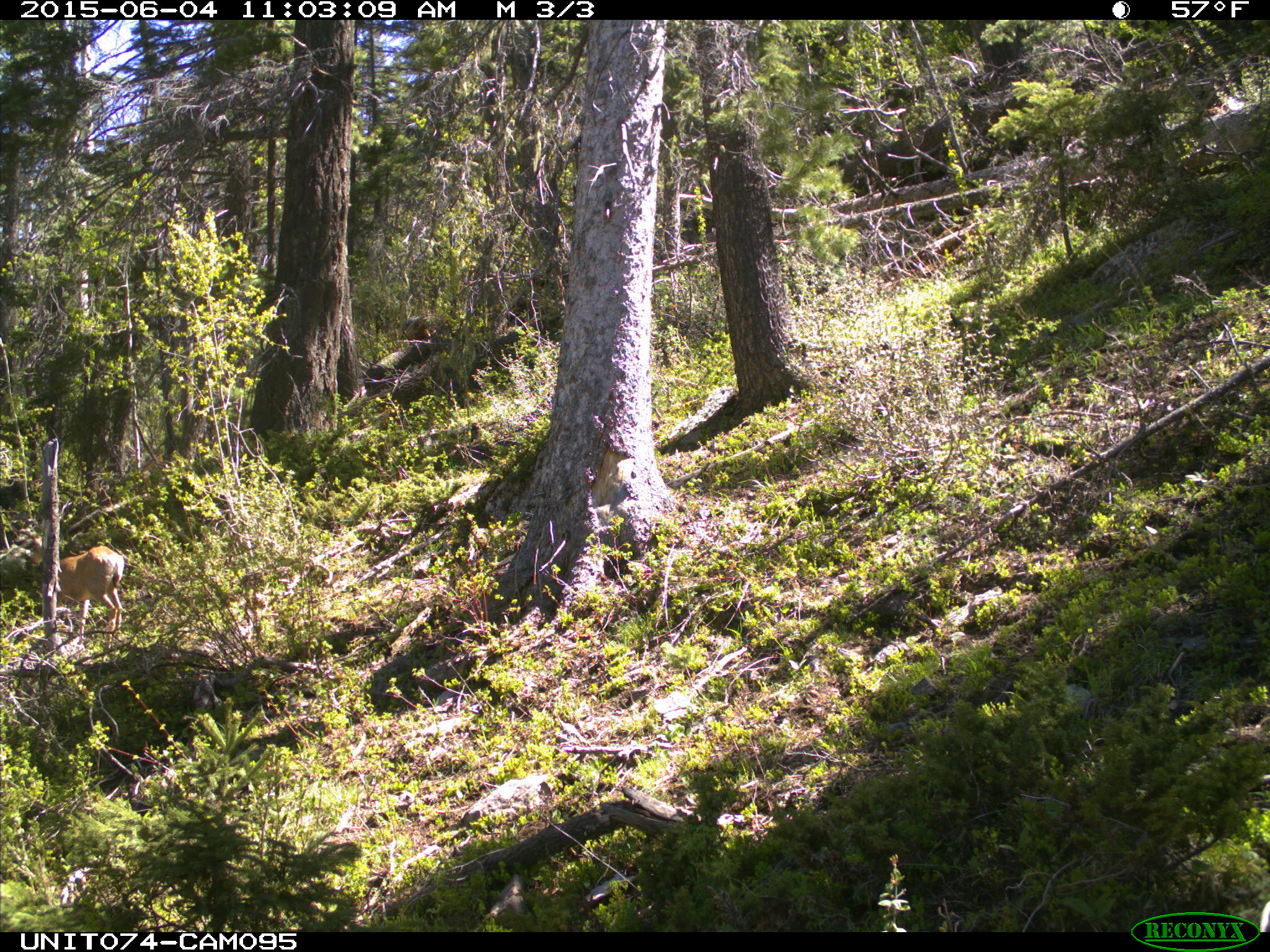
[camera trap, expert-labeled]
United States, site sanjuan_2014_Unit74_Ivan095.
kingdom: Animalia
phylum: Chordata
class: Mammalia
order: Artiodactyla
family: Cervidae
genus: Odocoileus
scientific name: Odocoileus hemionus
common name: mule deer